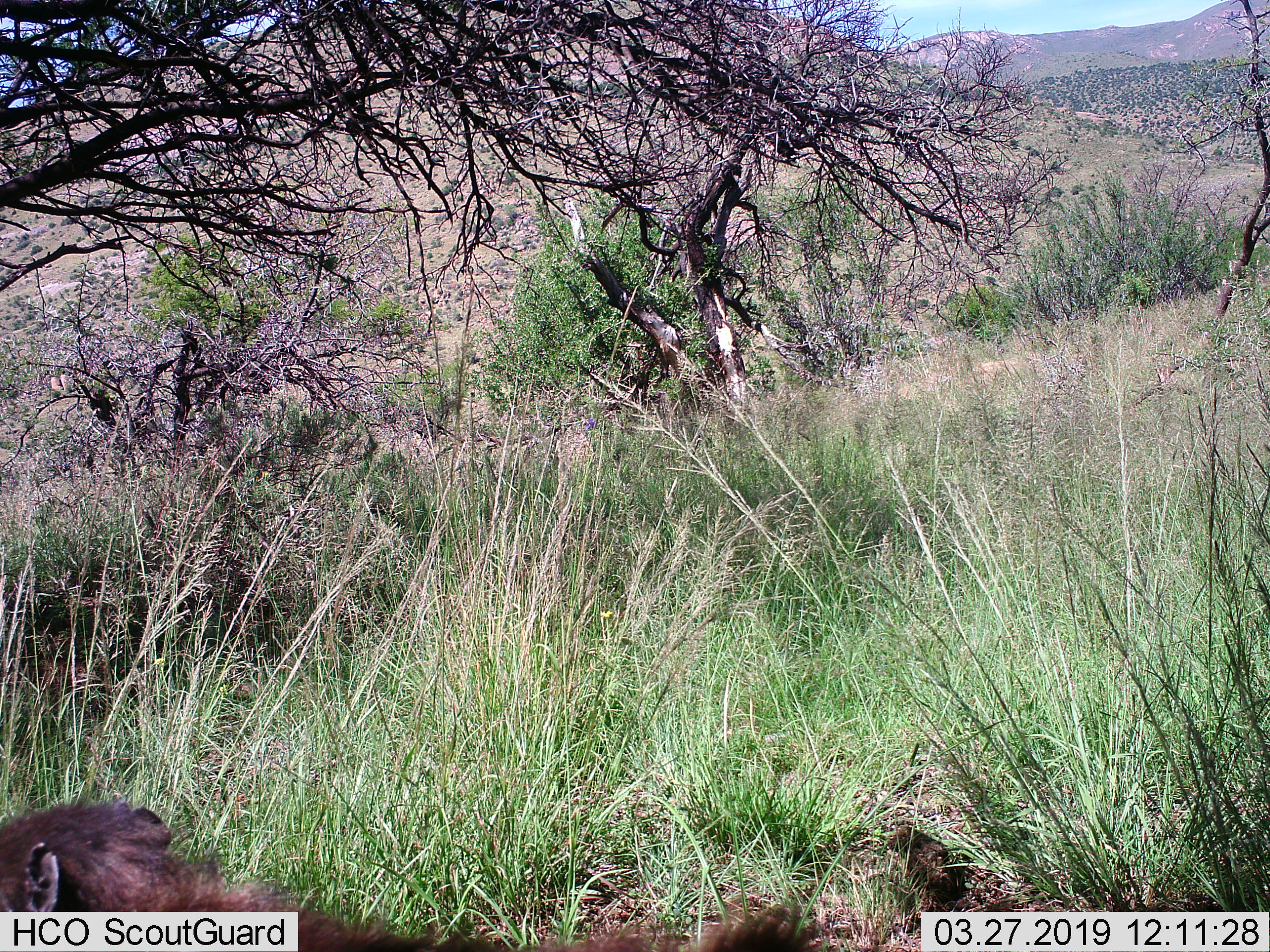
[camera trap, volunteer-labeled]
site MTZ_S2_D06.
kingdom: Animalia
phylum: Chordata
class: Mammalia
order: Primates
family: Cercopithecidae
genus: Papio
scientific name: Papio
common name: baboon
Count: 1.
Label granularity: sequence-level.